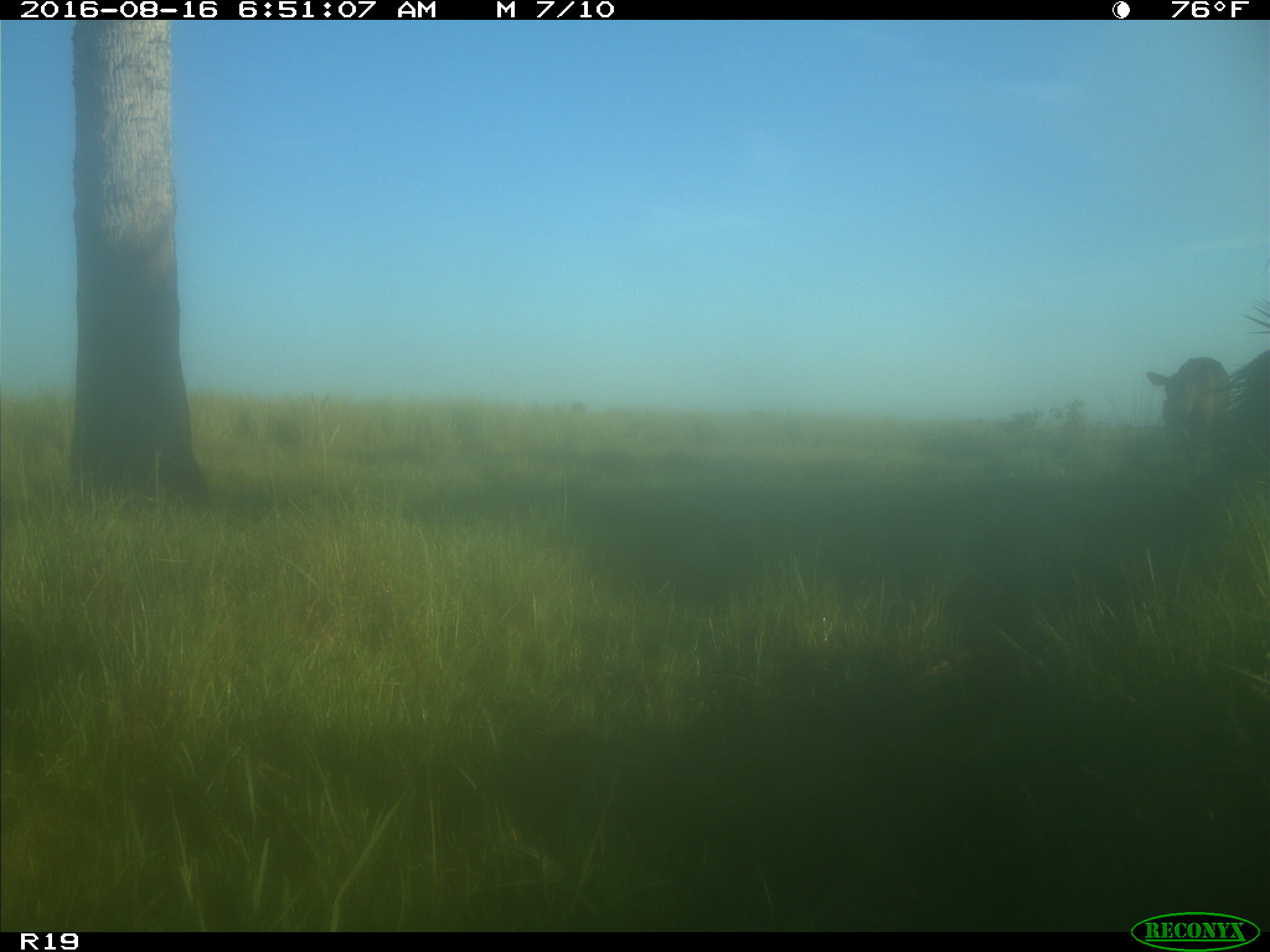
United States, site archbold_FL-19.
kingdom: Animalia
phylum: Chordata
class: Mammalia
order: Artiodactyla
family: Bovidae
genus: Bos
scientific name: Bos taurus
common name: domestic cow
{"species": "Bos taurus (domestic cow)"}